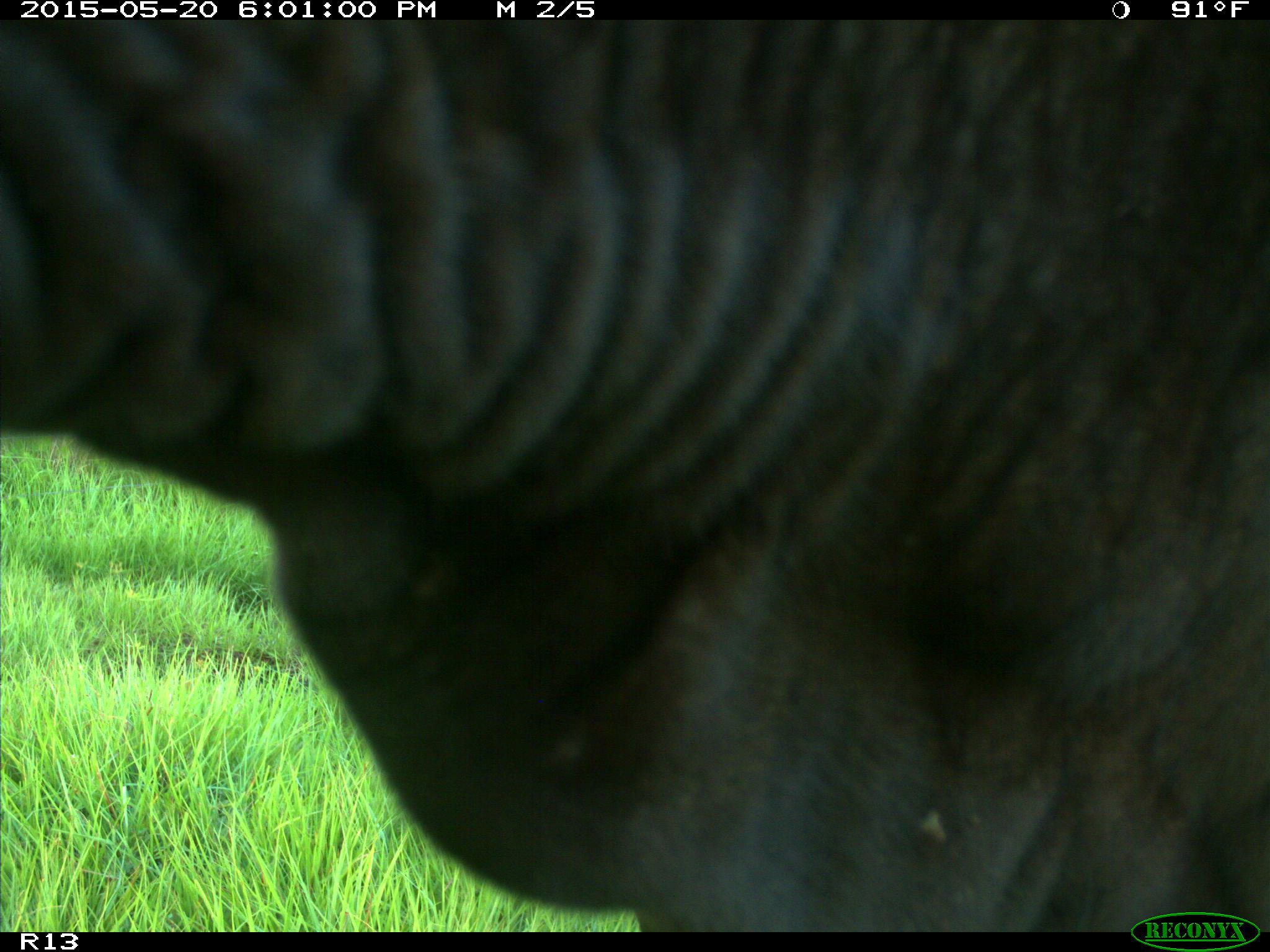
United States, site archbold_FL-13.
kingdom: Animalia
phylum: Chordata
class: Mammalia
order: Artiodactyla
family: Bovidae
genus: Bos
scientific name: Bos taurus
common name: domestic cow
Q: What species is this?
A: Bos taurus (domestic cow).